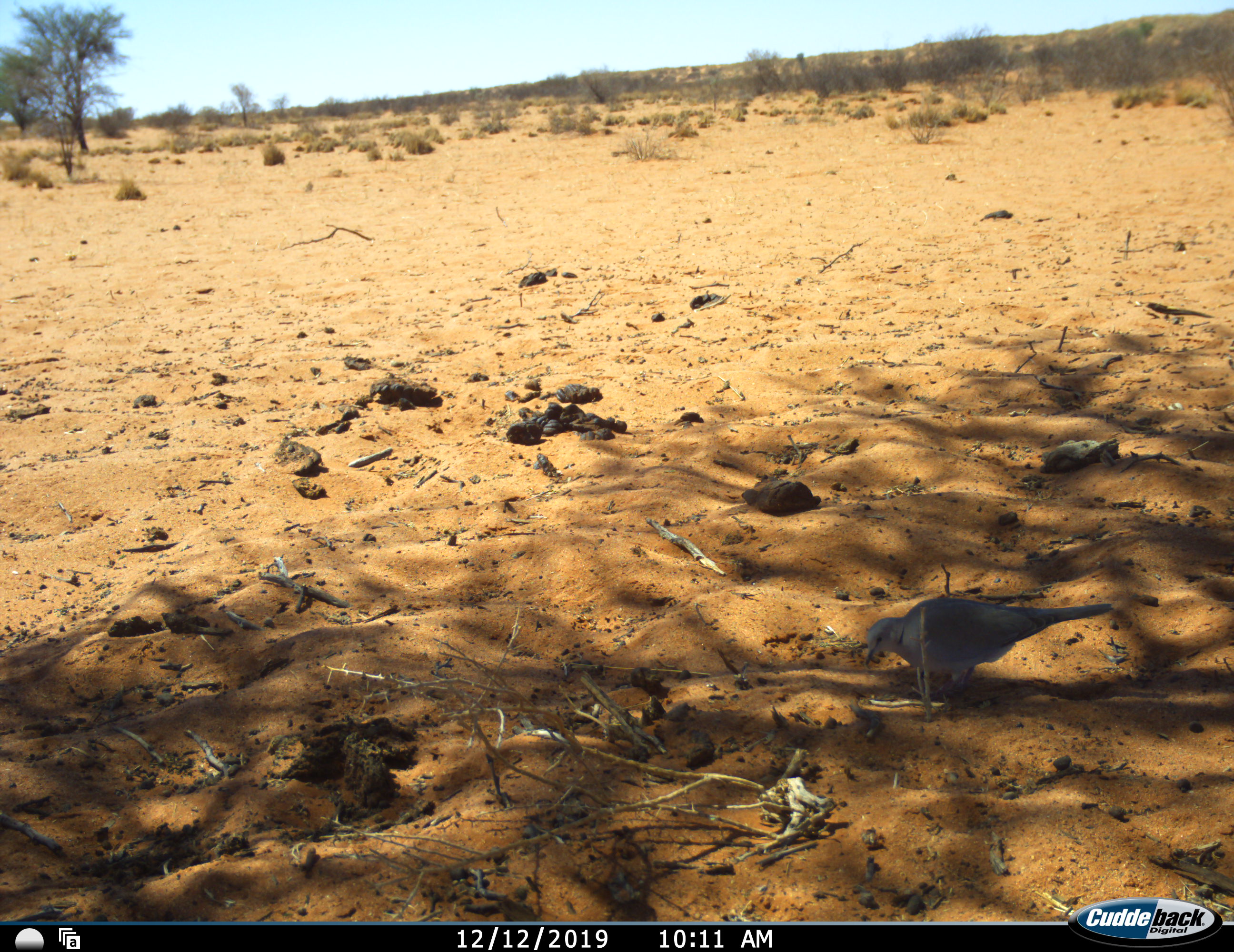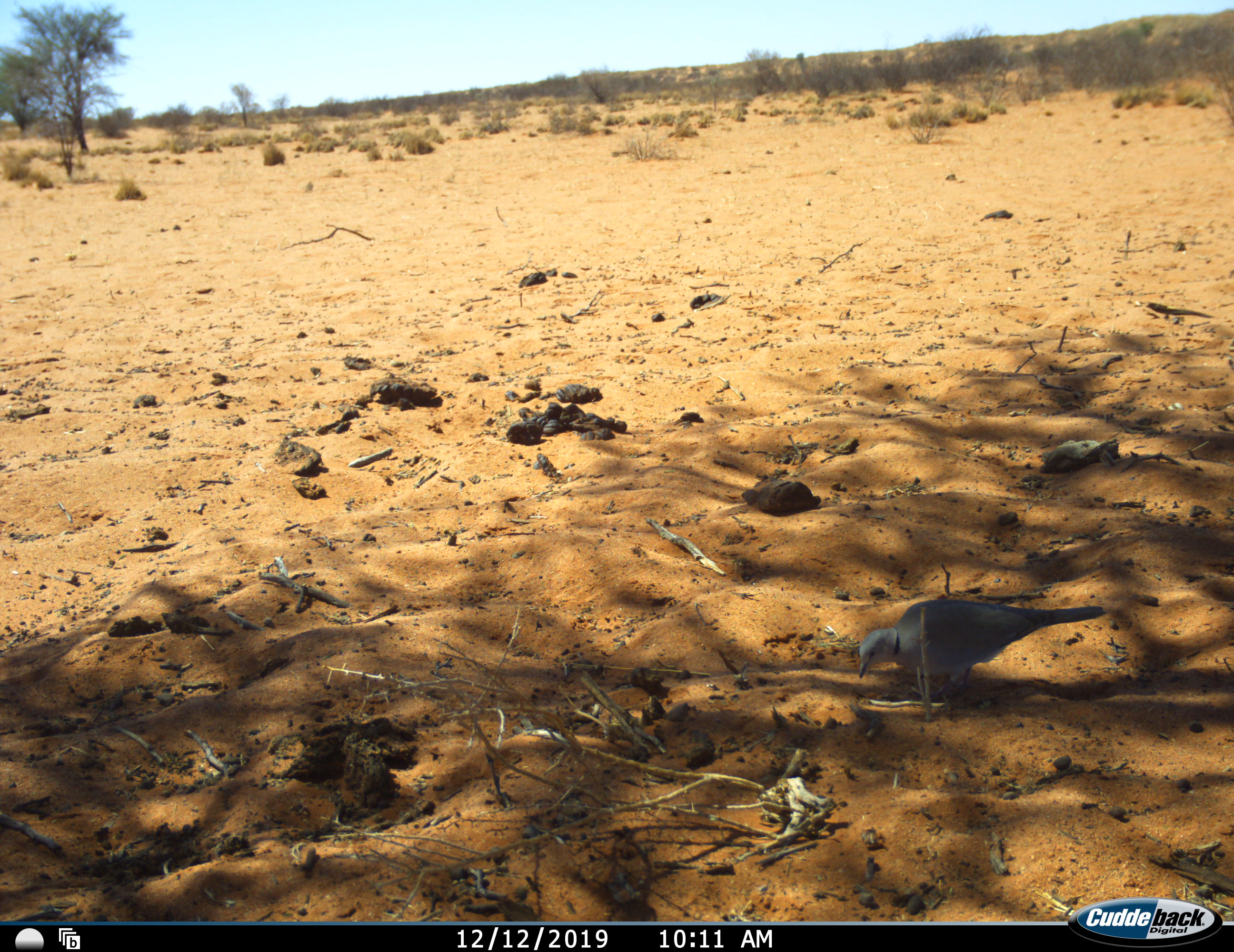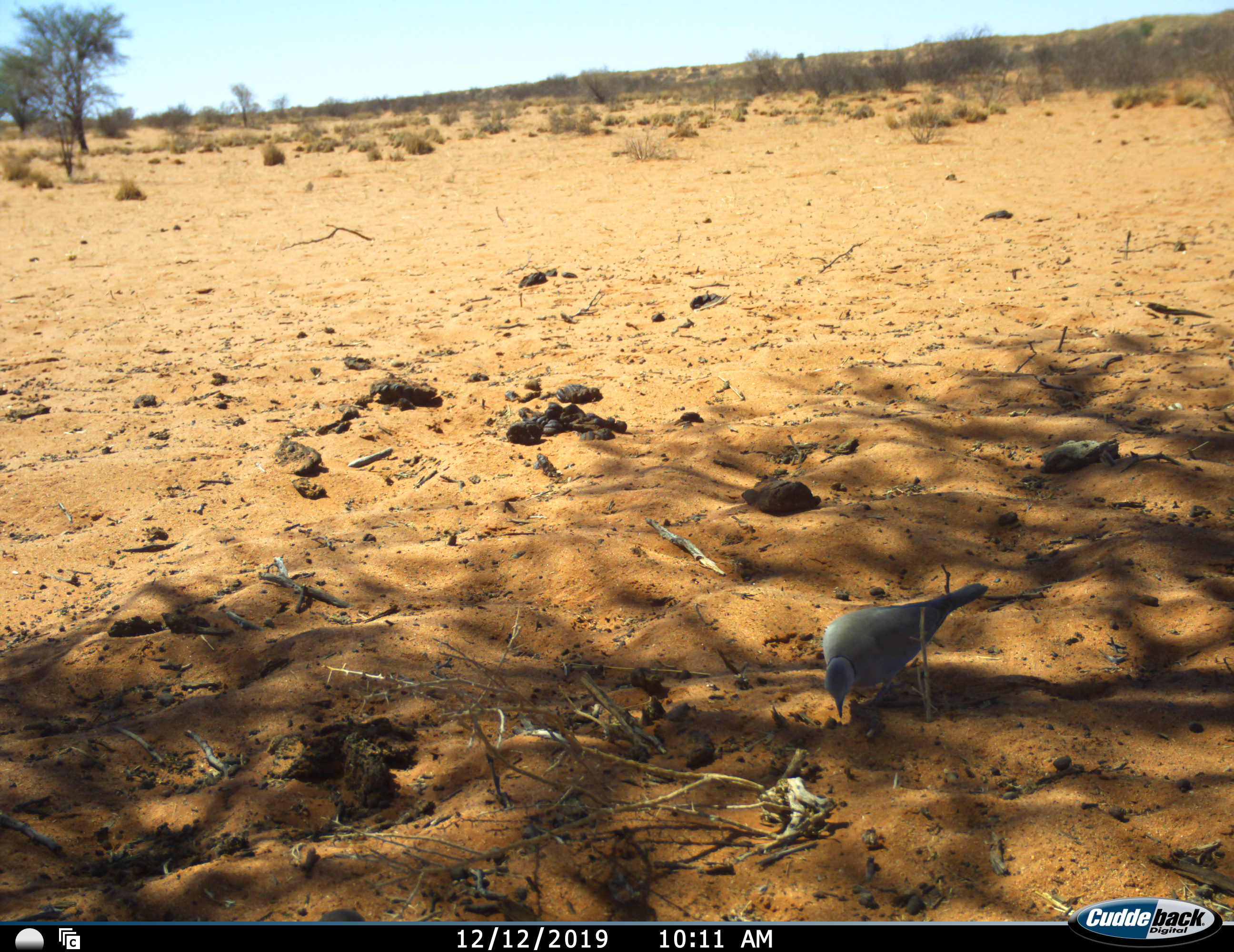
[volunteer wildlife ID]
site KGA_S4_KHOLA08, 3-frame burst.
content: unidentified animal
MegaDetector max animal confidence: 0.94